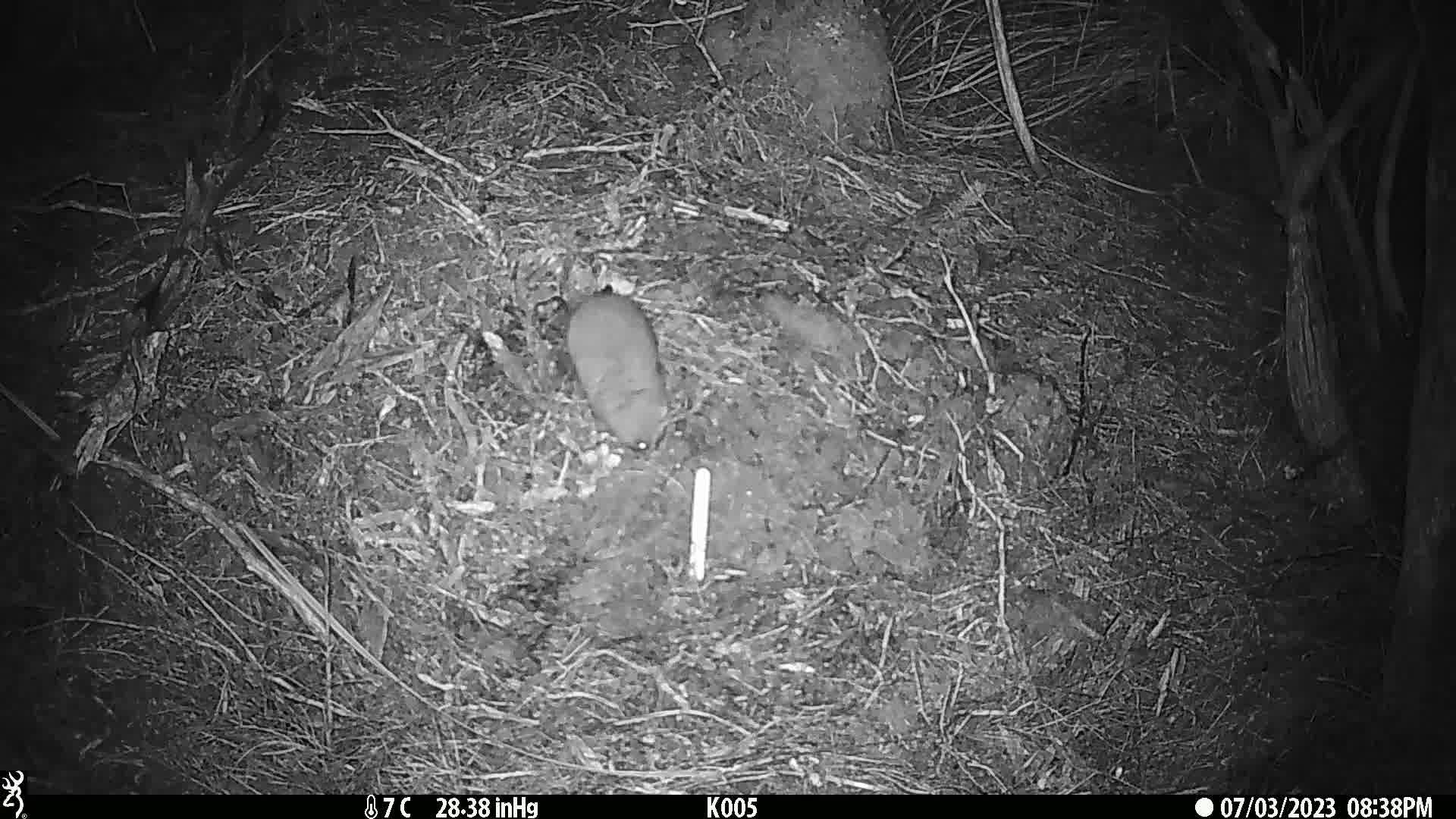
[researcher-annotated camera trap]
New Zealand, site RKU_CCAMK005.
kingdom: Animalia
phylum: Chordata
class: Mammalia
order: Rodentia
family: Muridae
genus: Rattus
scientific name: Rattus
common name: rat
Rat (Rattus).